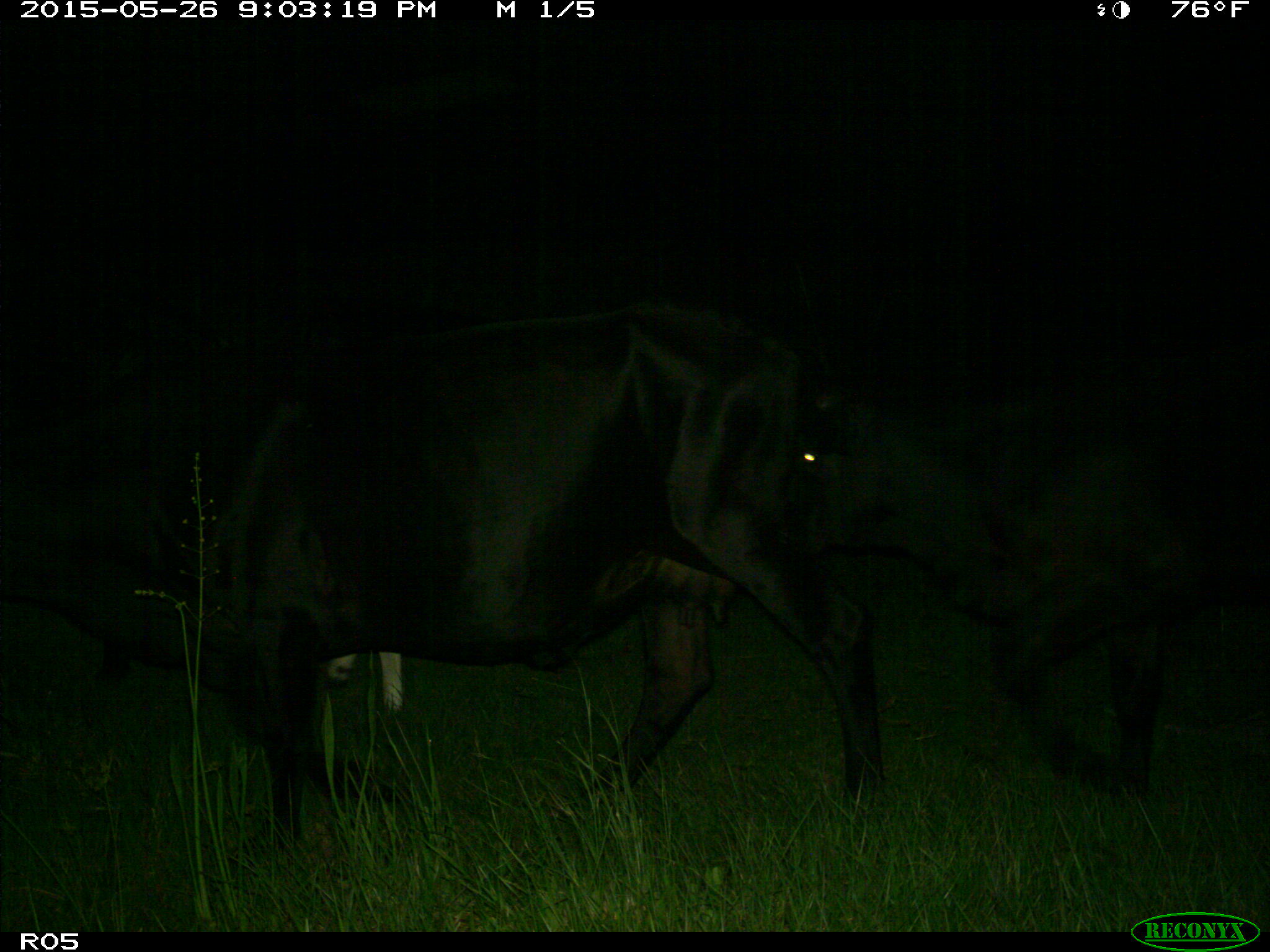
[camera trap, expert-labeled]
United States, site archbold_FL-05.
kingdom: Animalia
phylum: Chordata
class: Mammalia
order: Artiodactyla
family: Bovidae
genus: Bos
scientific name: Bos taurus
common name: domestic cow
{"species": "Bos taurus (domestic cow)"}